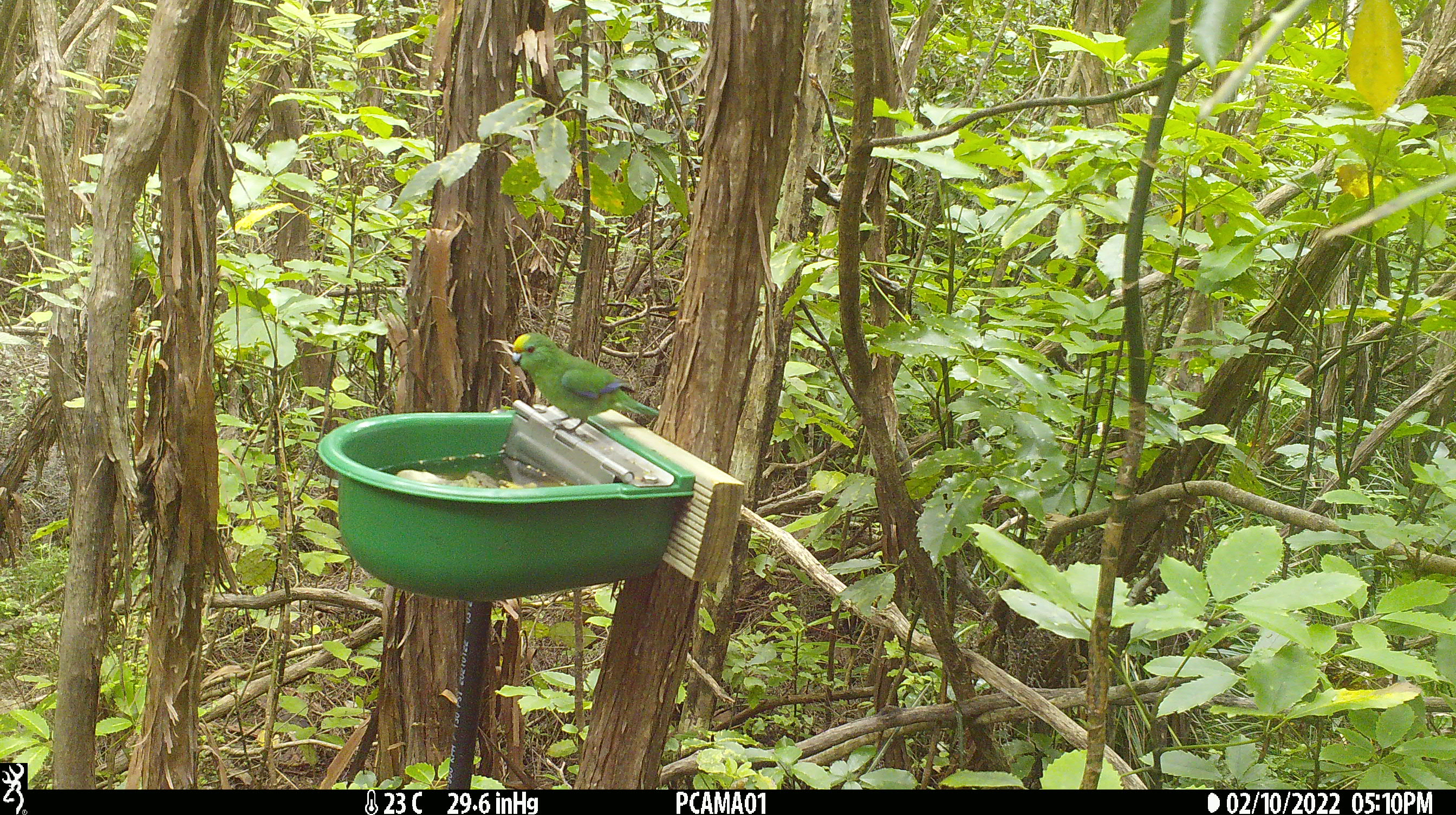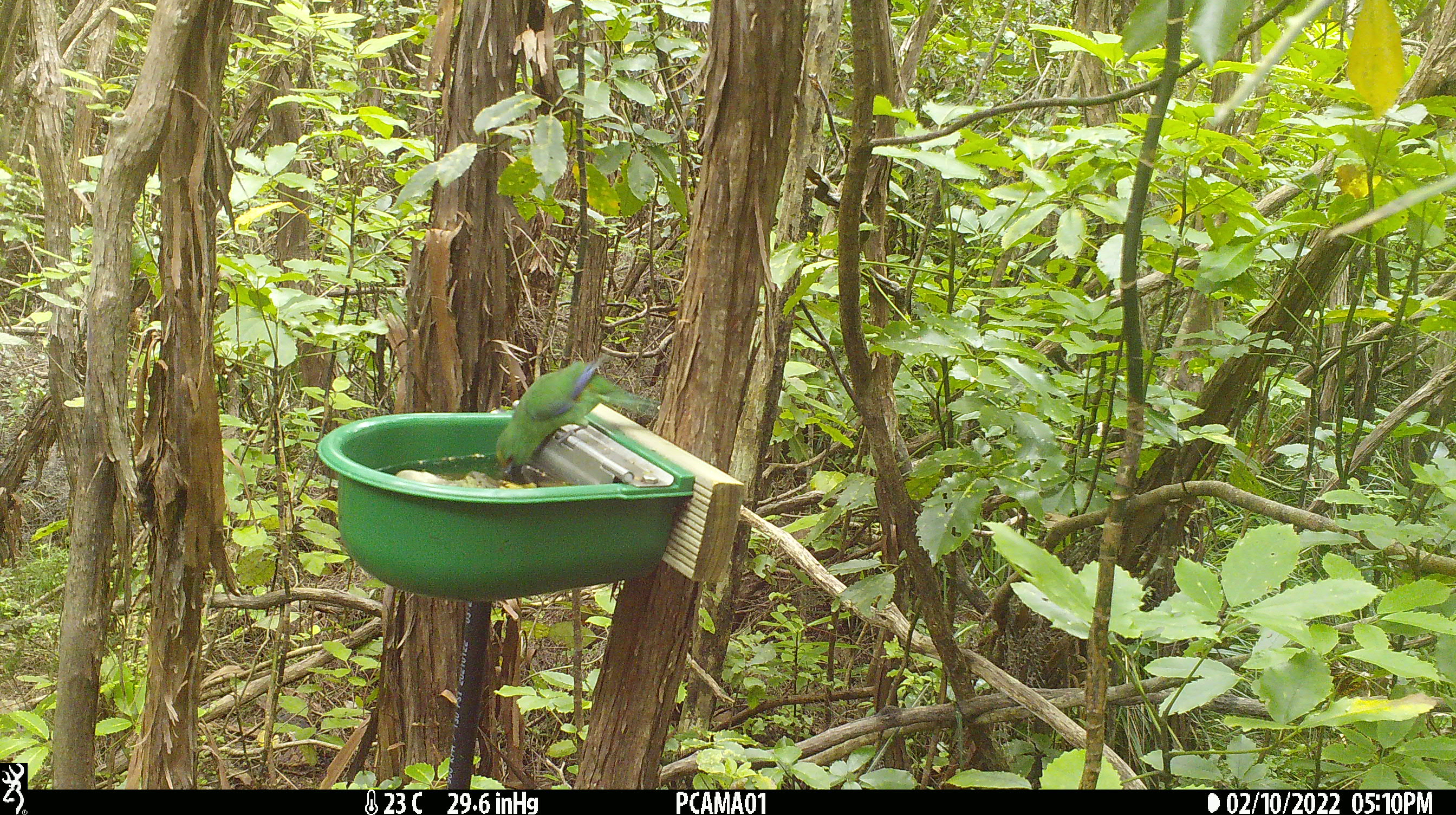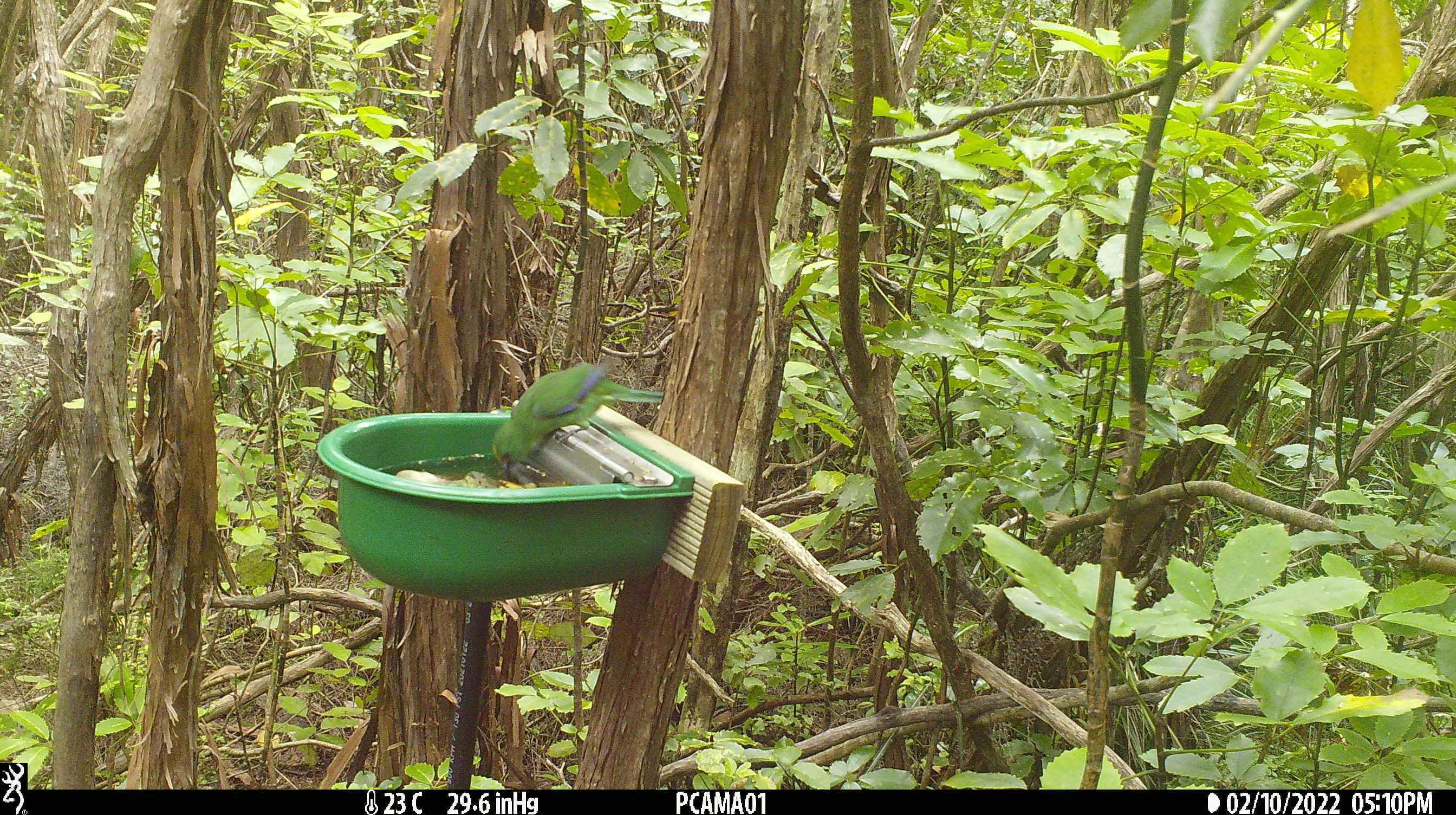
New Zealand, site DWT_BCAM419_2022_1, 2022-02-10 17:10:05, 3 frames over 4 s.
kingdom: Animalia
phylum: Chordata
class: Aves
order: Psittaciformes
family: Psittaculidae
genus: Cyanoramphus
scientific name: Cyanoramphus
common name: parakeet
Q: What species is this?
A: Parakeet (Cyanoramphus).